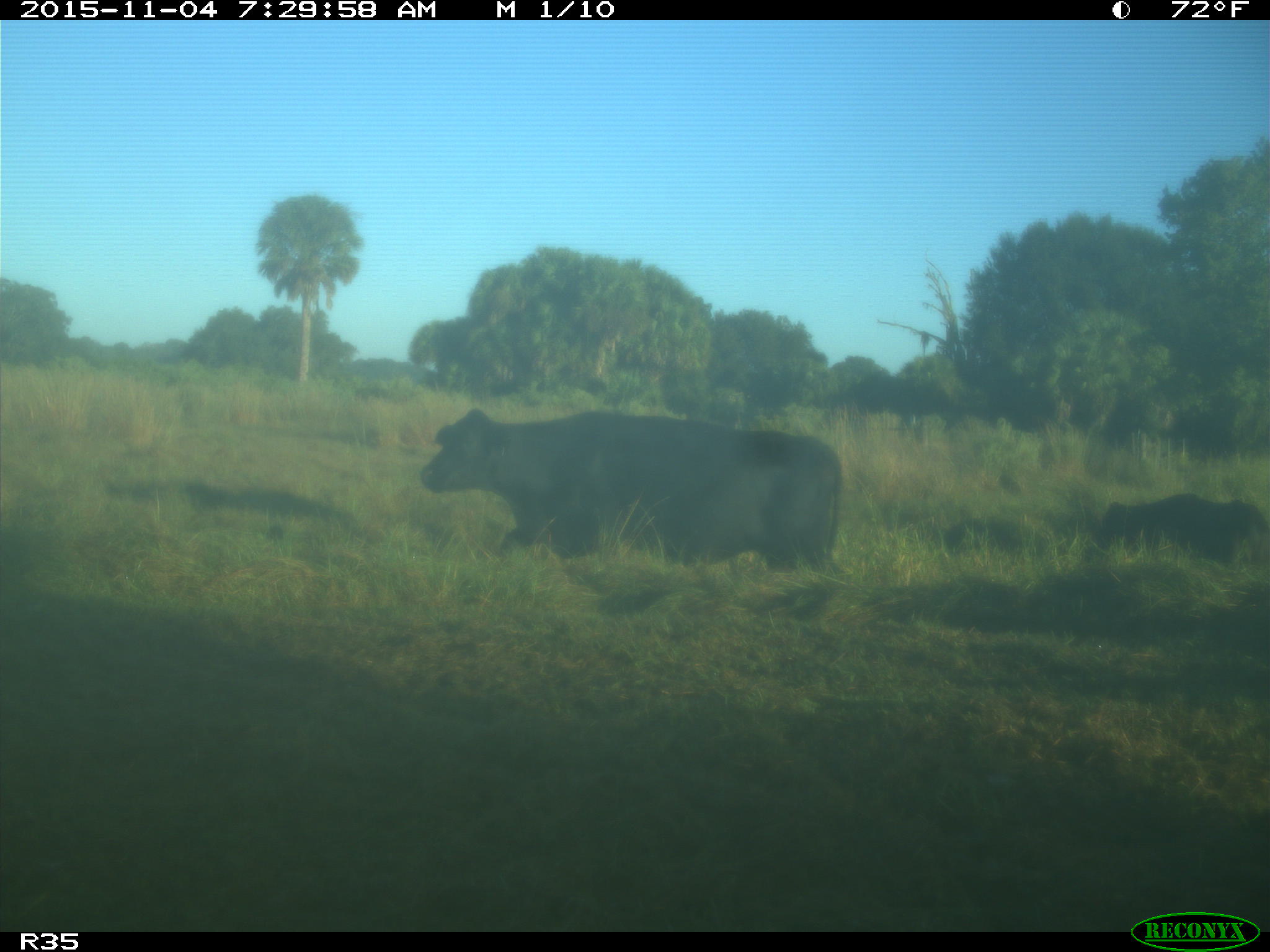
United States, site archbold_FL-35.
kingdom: Animalia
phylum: Chordata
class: Mammalia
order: Artiodactyla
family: Bovidae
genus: Bos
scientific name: Bos taurus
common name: domestic cow